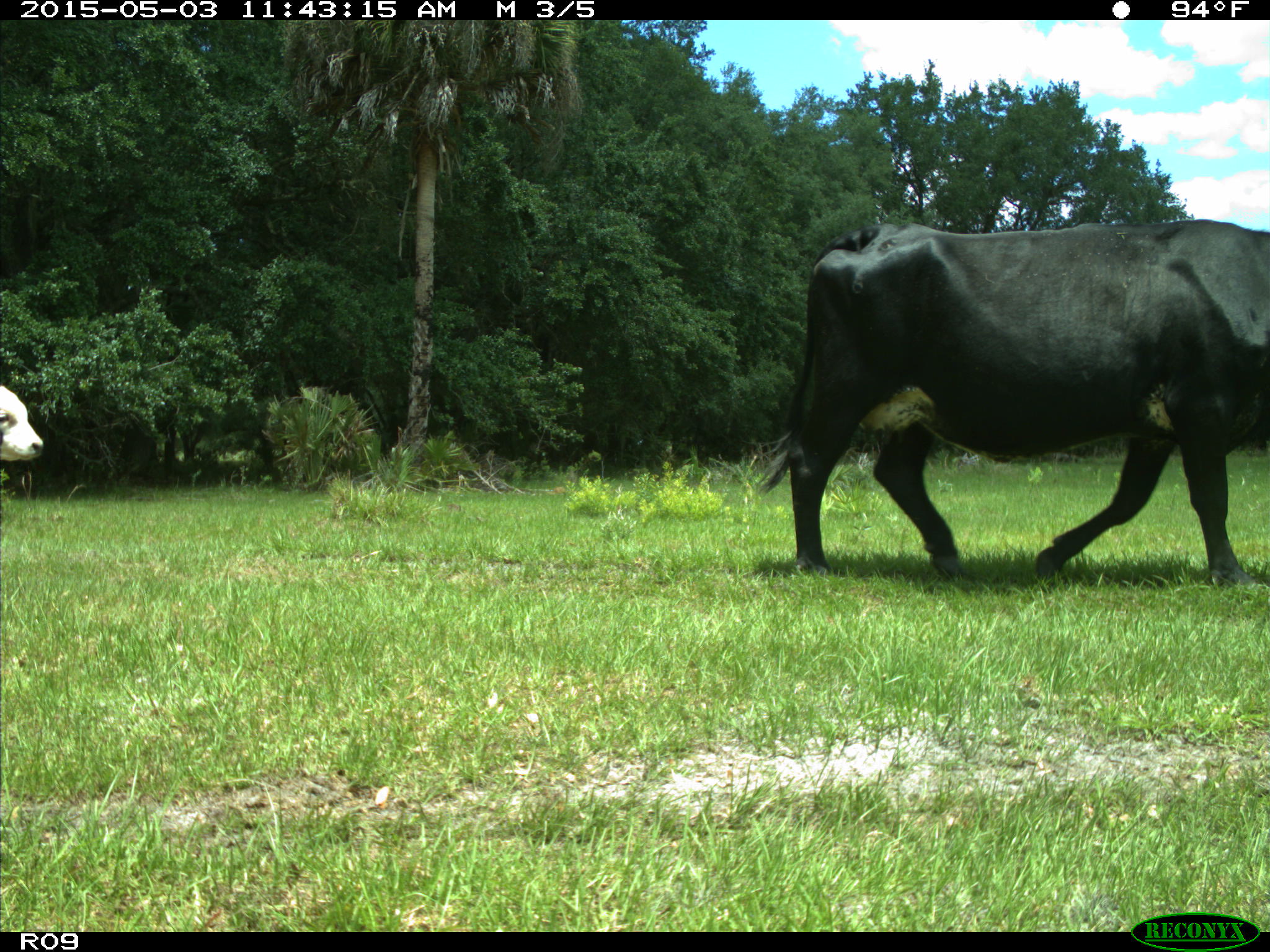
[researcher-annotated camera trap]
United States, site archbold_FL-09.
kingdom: Animalia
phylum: Chordata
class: Mammalia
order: Artiodactyla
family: Bovidae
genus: Bos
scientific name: Bos taurus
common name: domestic cow